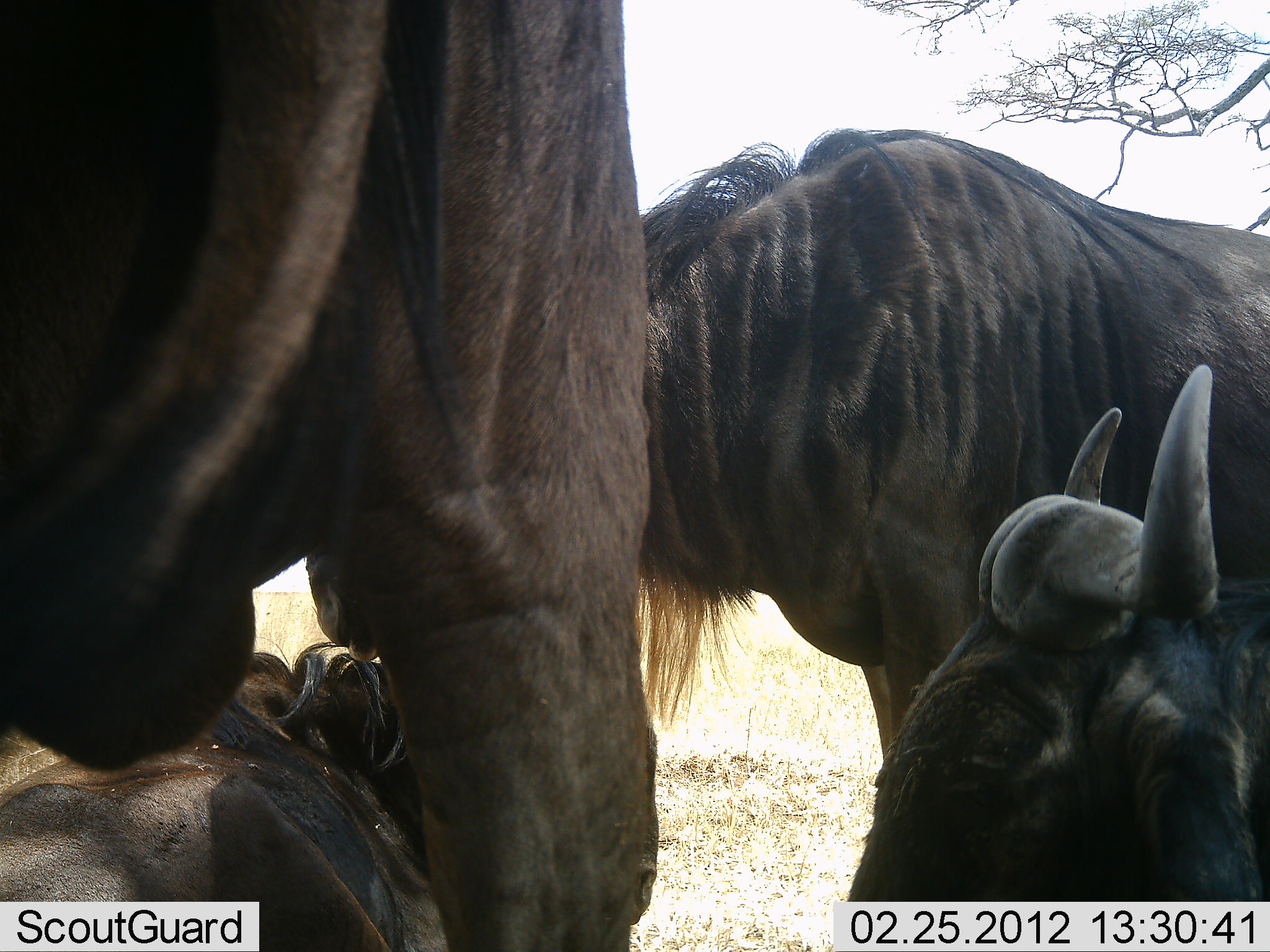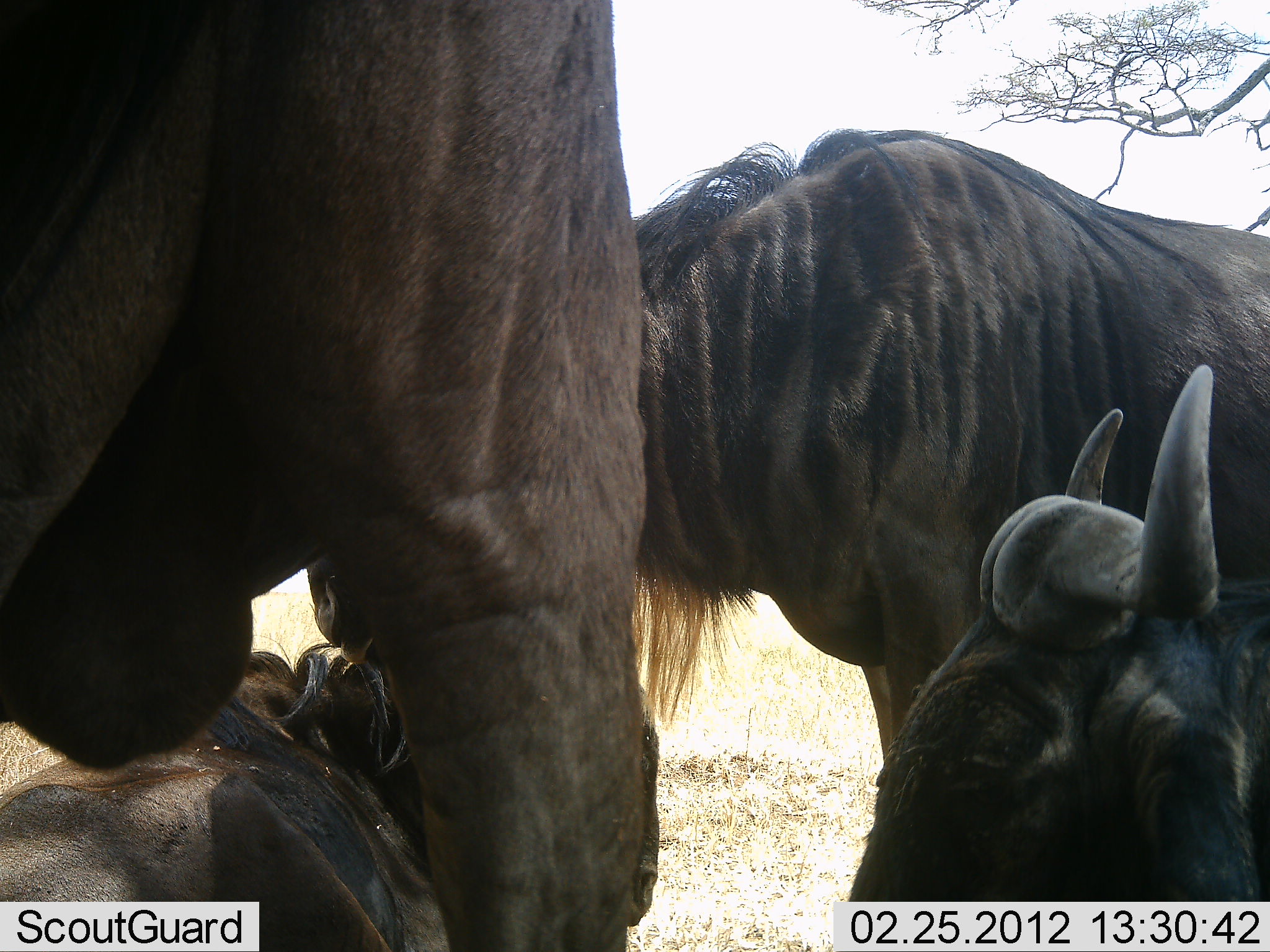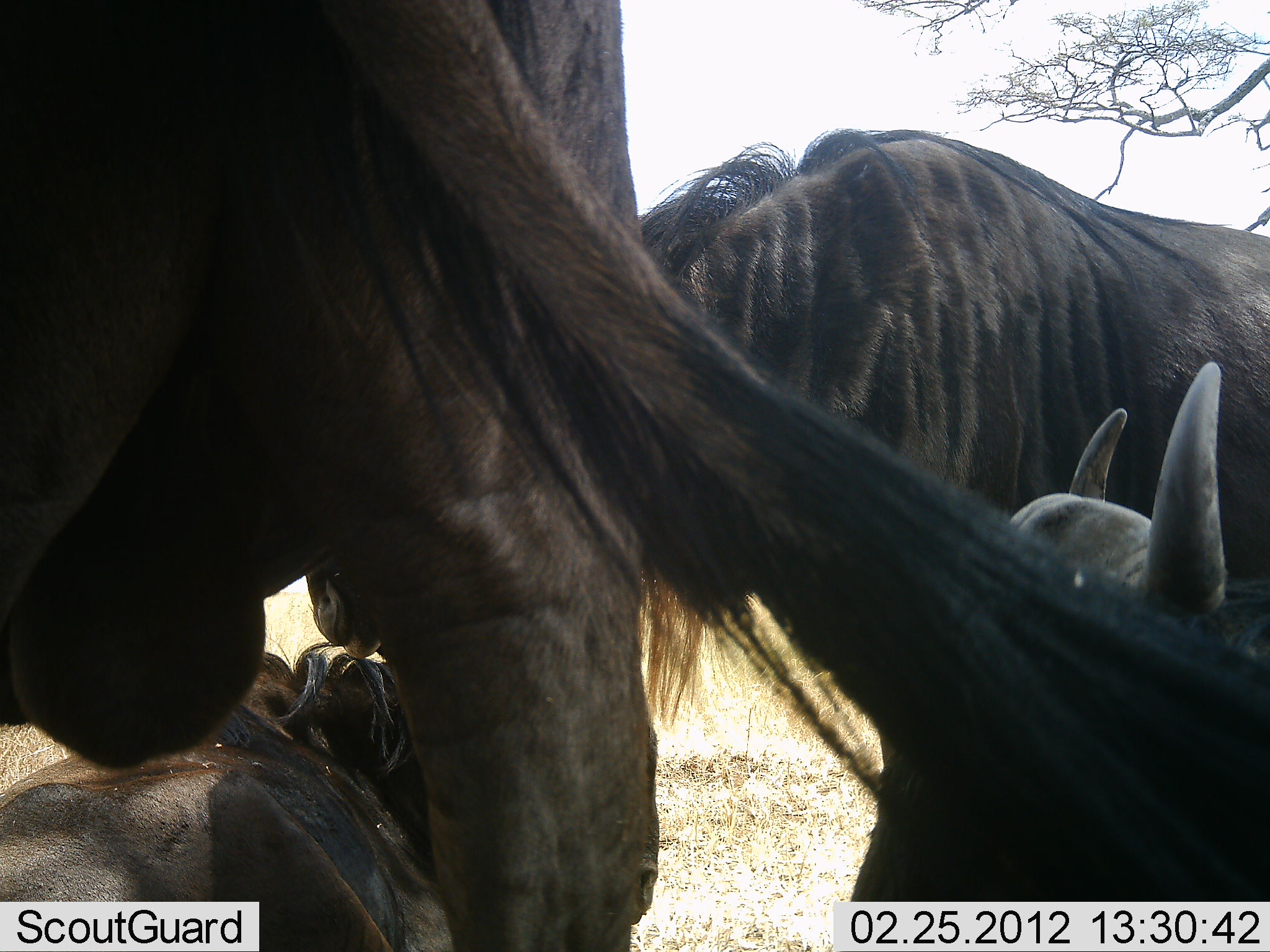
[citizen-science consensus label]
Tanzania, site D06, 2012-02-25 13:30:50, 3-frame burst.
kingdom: Animalia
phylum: Chordata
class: Mammalia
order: Artiodactyla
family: Bovidae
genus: Connochaetes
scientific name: Connochaetes taurinus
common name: blue wildebeest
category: wildebeest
Wildebeest (blue wildebeest) (Connochaetes taurinus), count 4. Behavior (volunteer vote fractions): standing 68%, resting 89%, moving 5%, interacting 11%. Young present (vote fraction): 5%. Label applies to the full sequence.